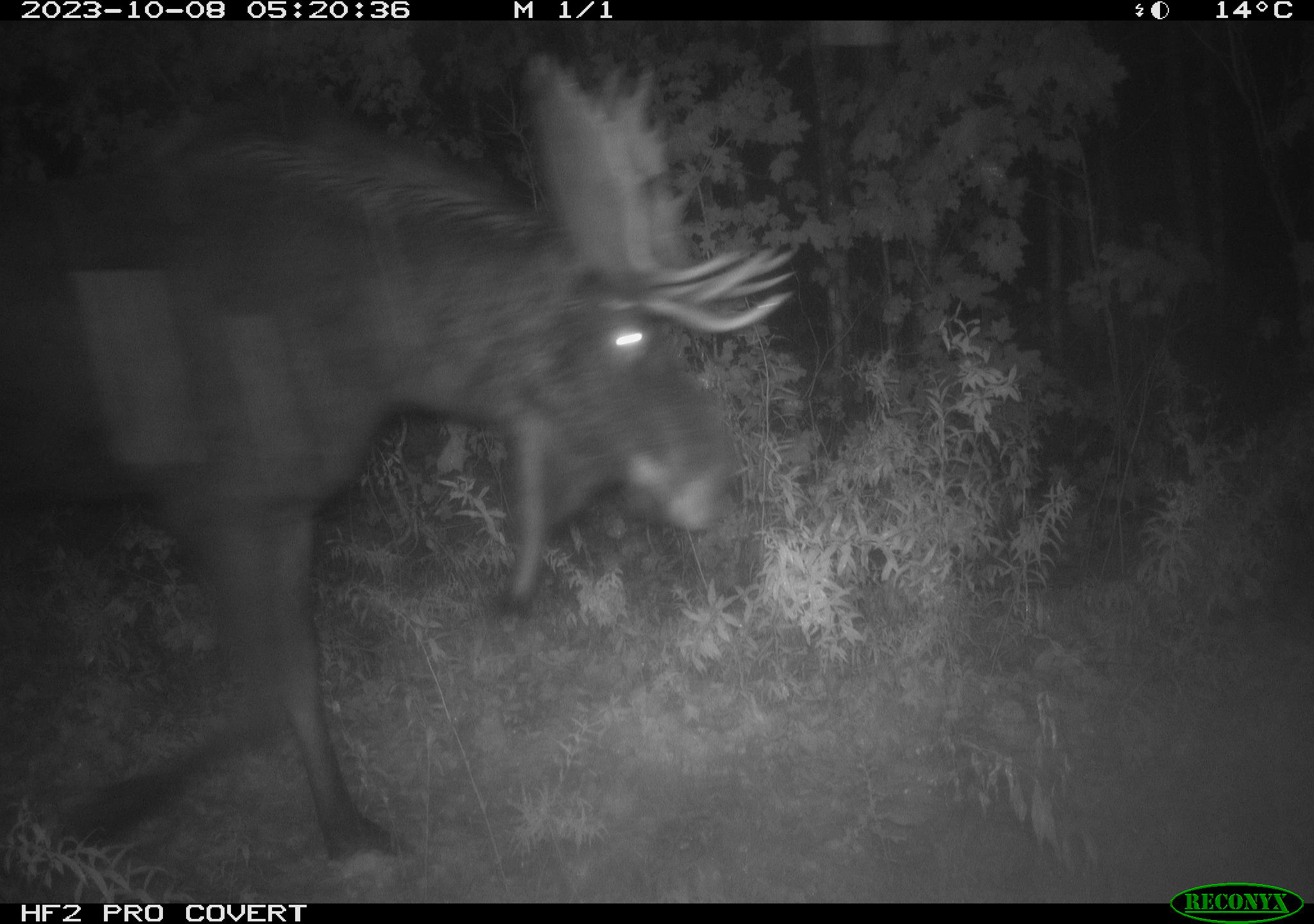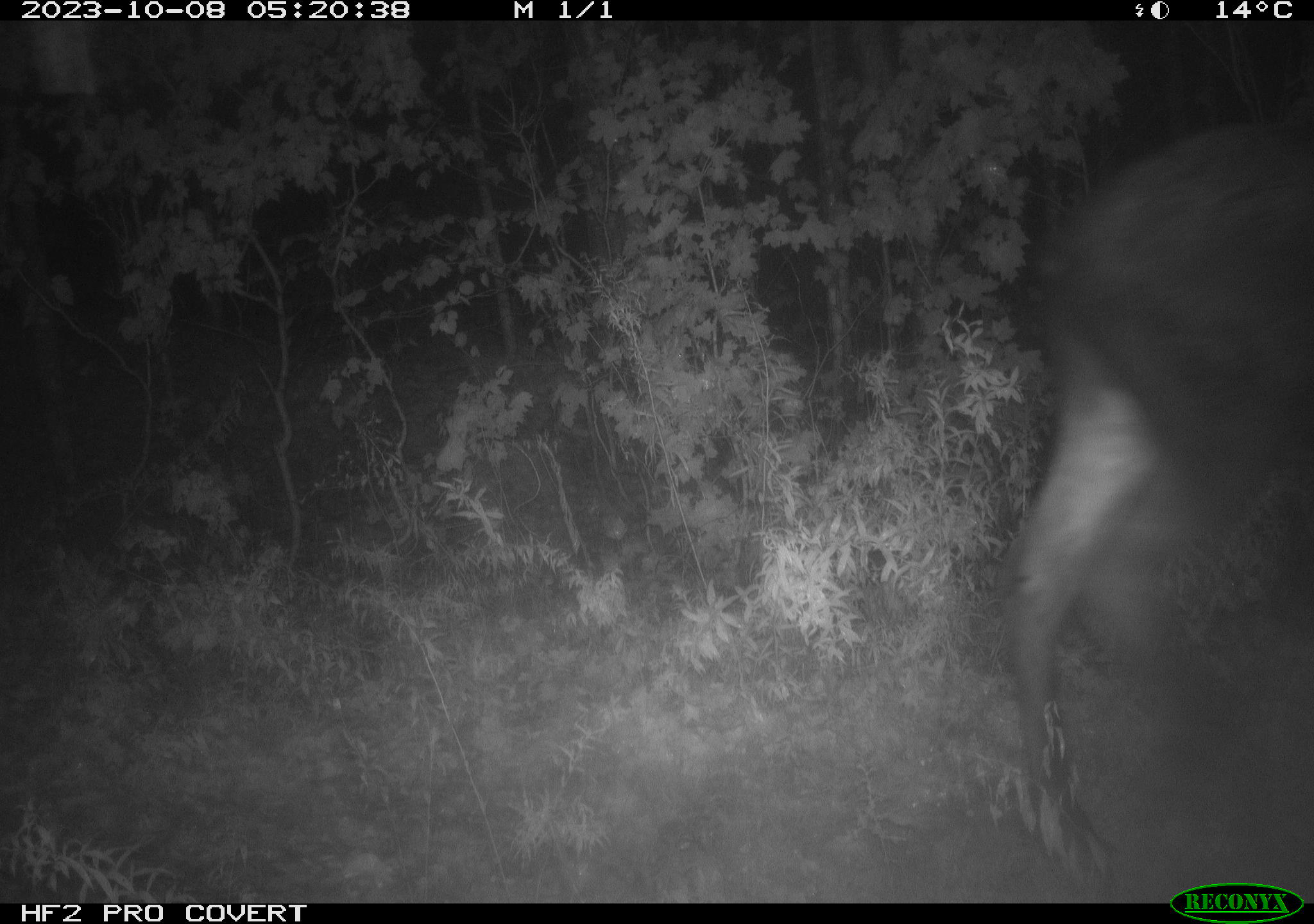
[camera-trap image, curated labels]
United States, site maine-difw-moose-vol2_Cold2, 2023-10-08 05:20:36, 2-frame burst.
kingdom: Animalia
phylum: Chordata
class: Mammalia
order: Artiodactyla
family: Cervidae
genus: Alces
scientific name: Alces alces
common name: moose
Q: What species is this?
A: Moose (Alces alces).